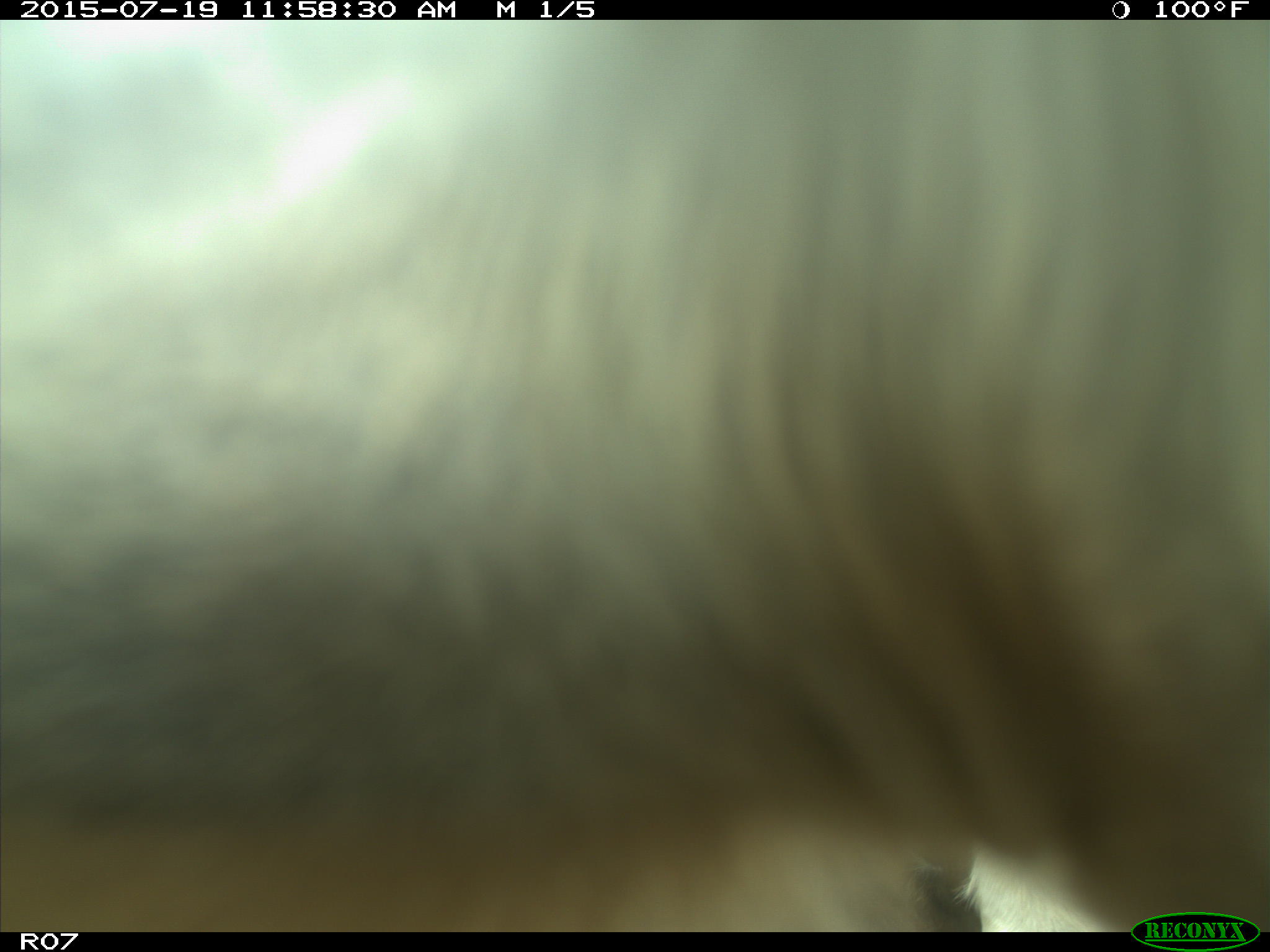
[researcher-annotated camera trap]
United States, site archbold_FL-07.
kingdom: Animalia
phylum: Chordata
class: Mammalia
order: Artiodactyla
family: Bovidae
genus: Bos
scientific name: Bos taurus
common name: domestic cow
Bos taurus (domestic cow).